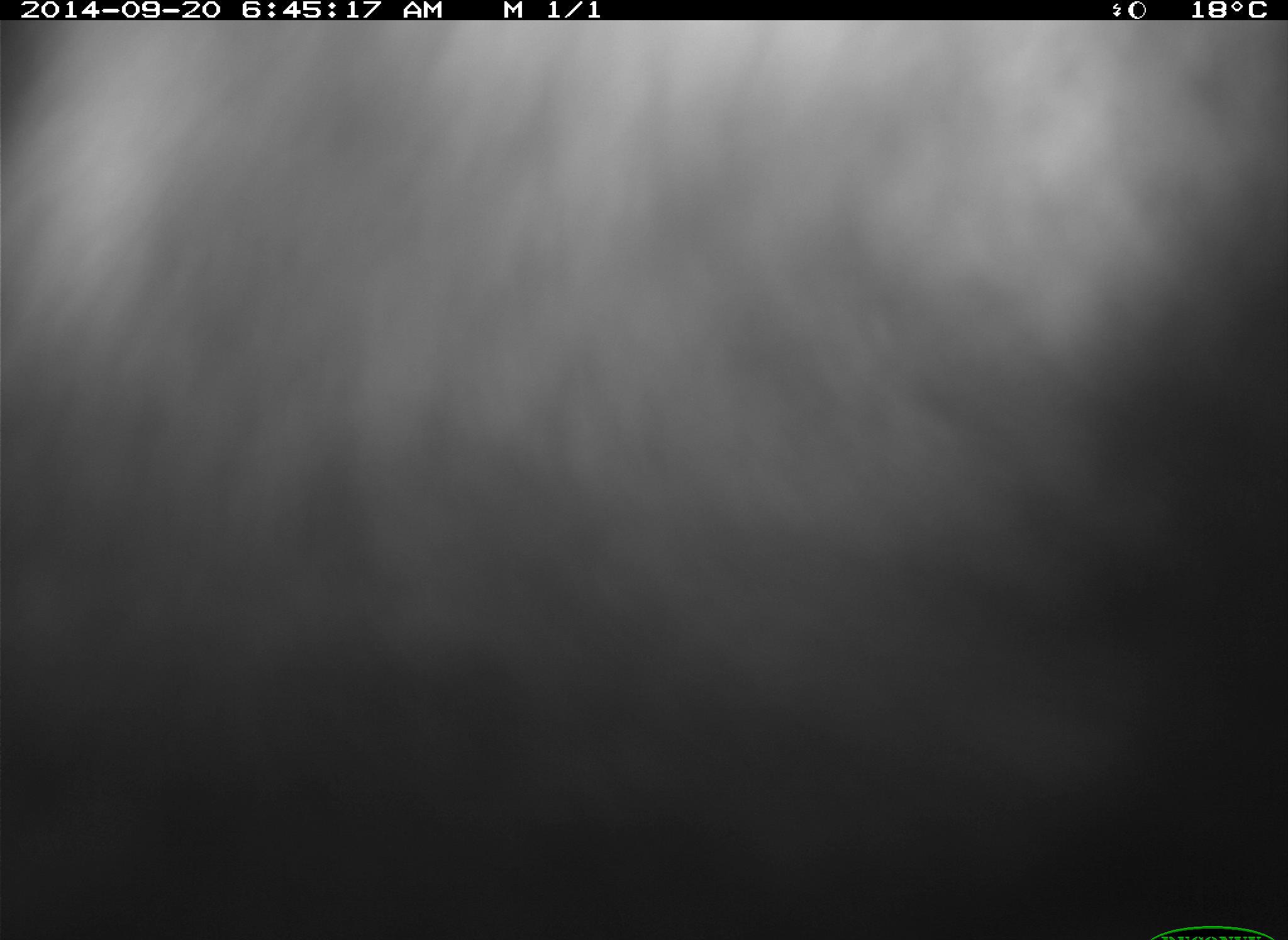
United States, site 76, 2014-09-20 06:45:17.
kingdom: Animalia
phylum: Chordata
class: Mammalia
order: Artiodactyla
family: Bovidae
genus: Bos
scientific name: Bos taurus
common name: cow